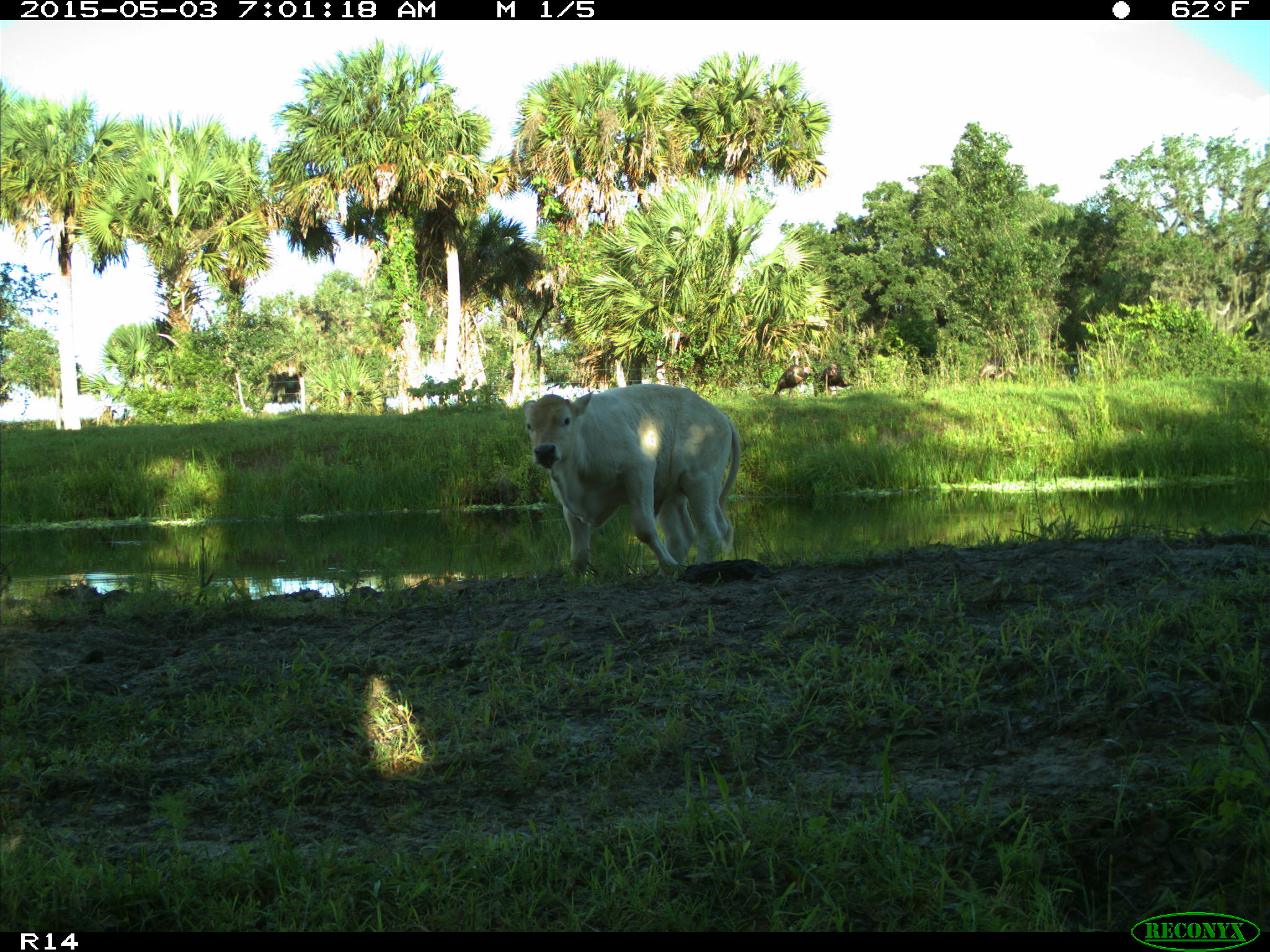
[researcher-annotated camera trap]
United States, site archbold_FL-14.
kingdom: Animalia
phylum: Chordata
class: Mammalia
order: Artiodactyla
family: Bovidae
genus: Bos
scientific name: Bos taurus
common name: domestic cow